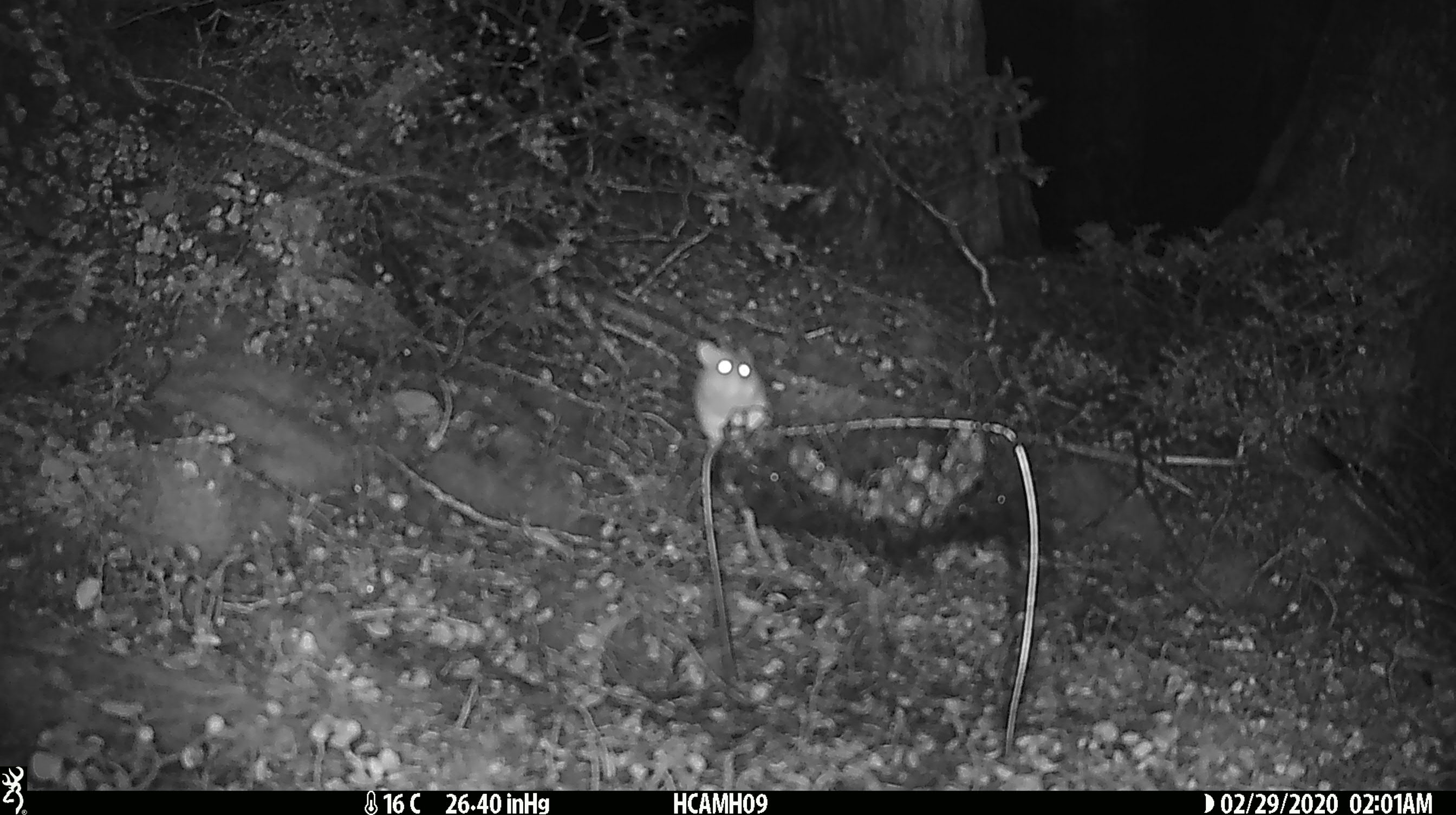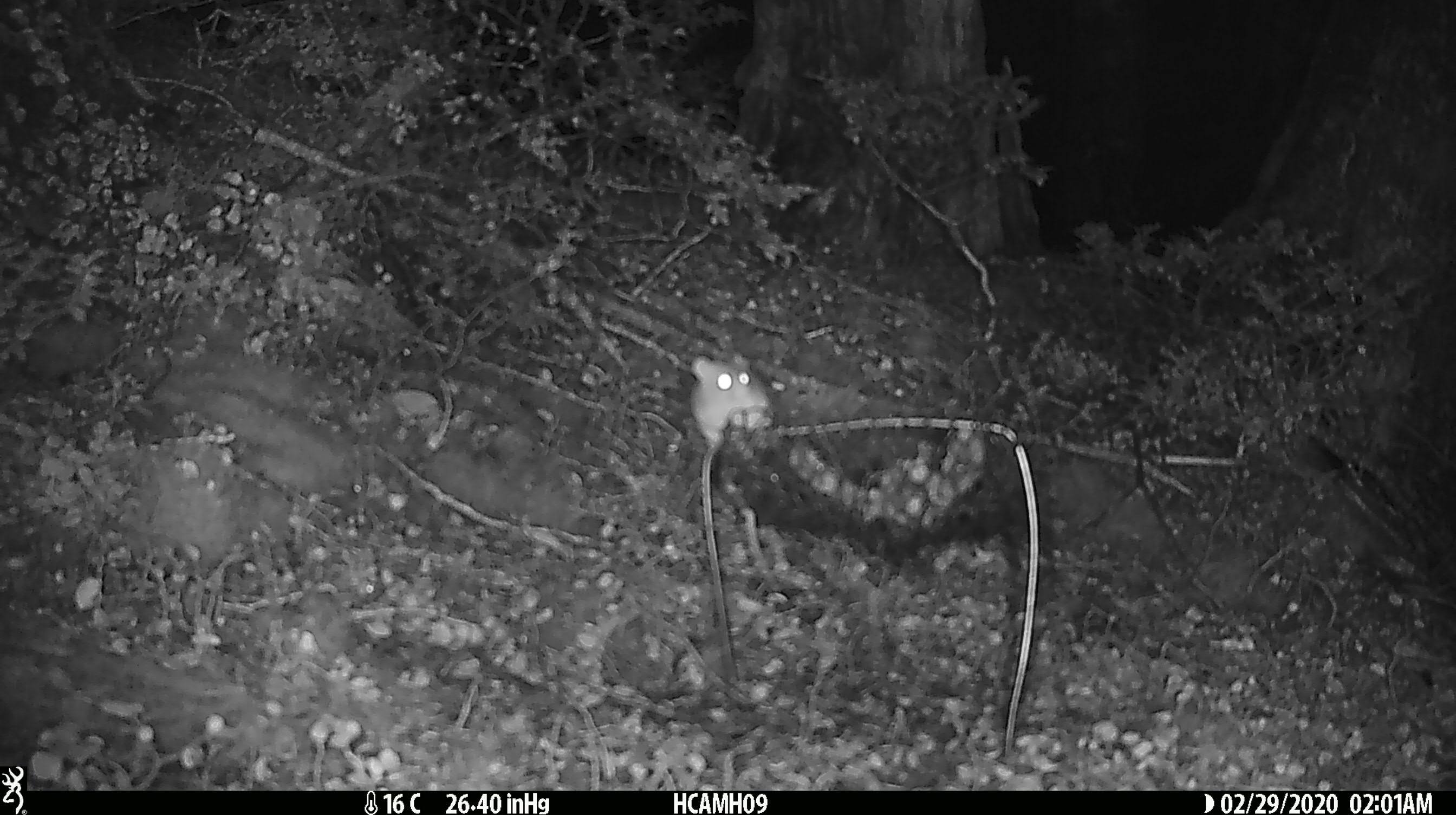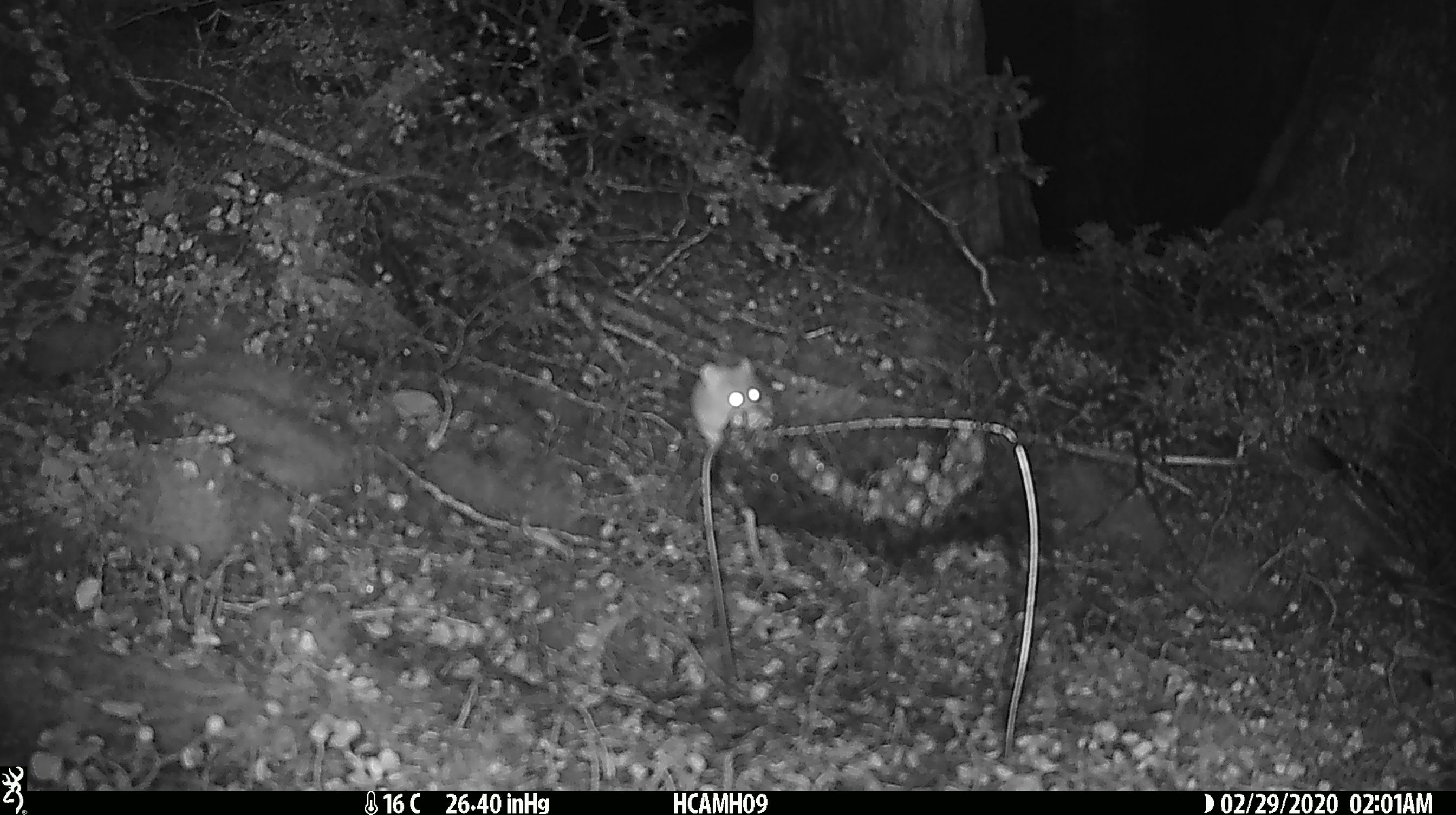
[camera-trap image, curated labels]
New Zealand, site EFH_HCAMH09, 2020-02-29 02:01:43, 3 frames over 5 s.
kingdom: Animalia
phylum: Chordata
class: Mammalia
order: Rodentia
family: Muridae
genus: Mus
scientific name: Mus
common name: mouse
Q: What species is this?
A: Mouse (Mus).